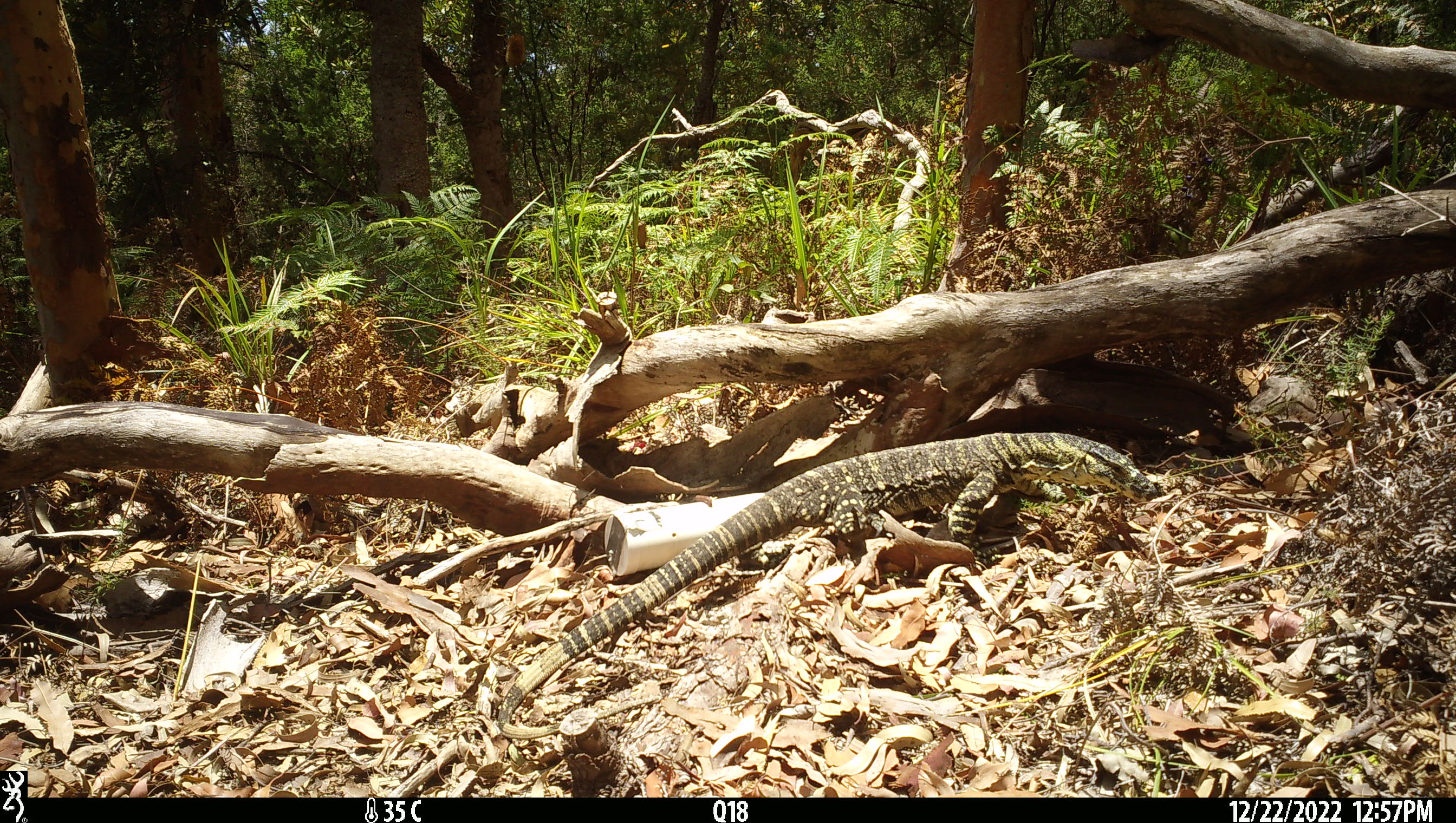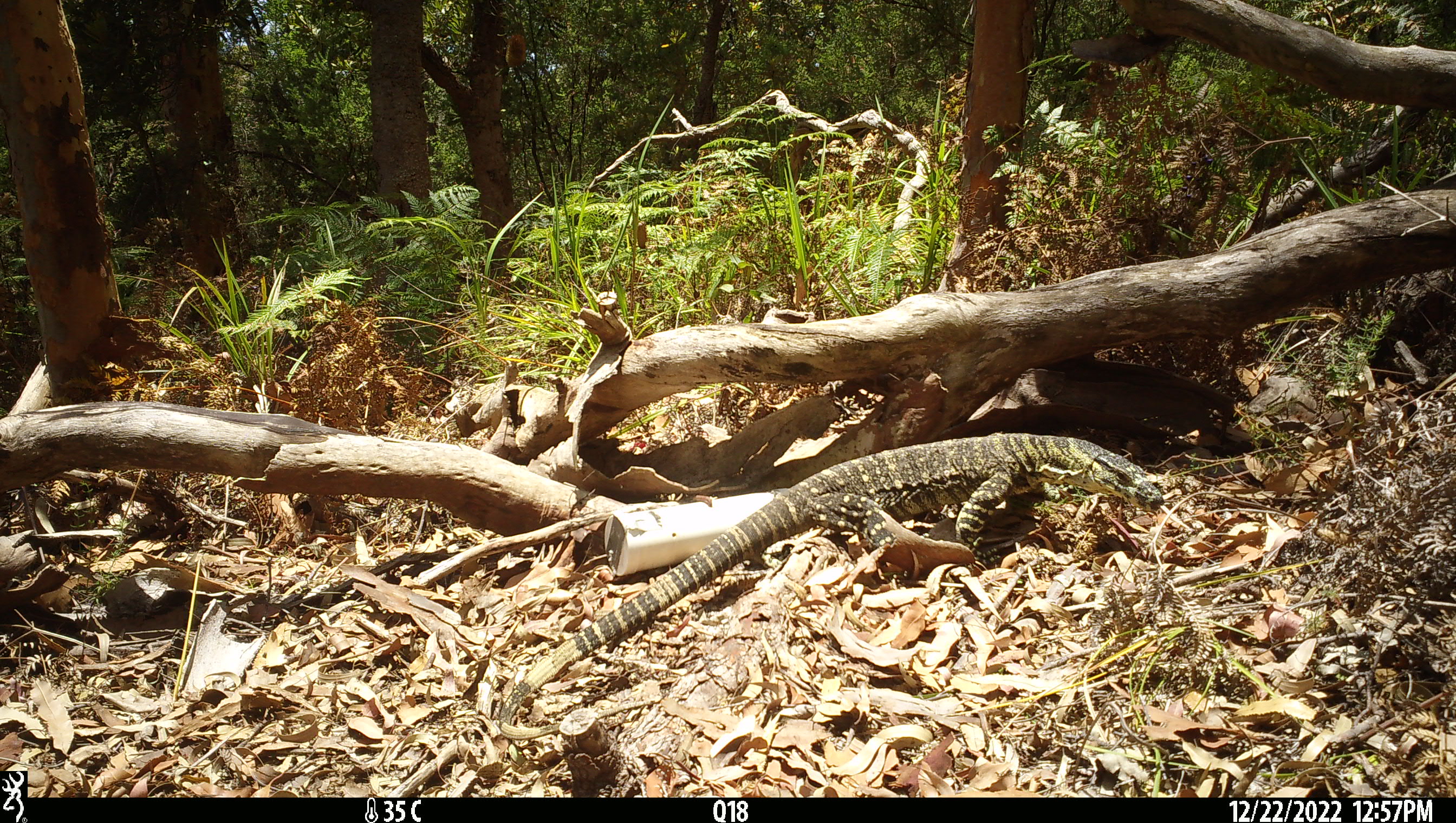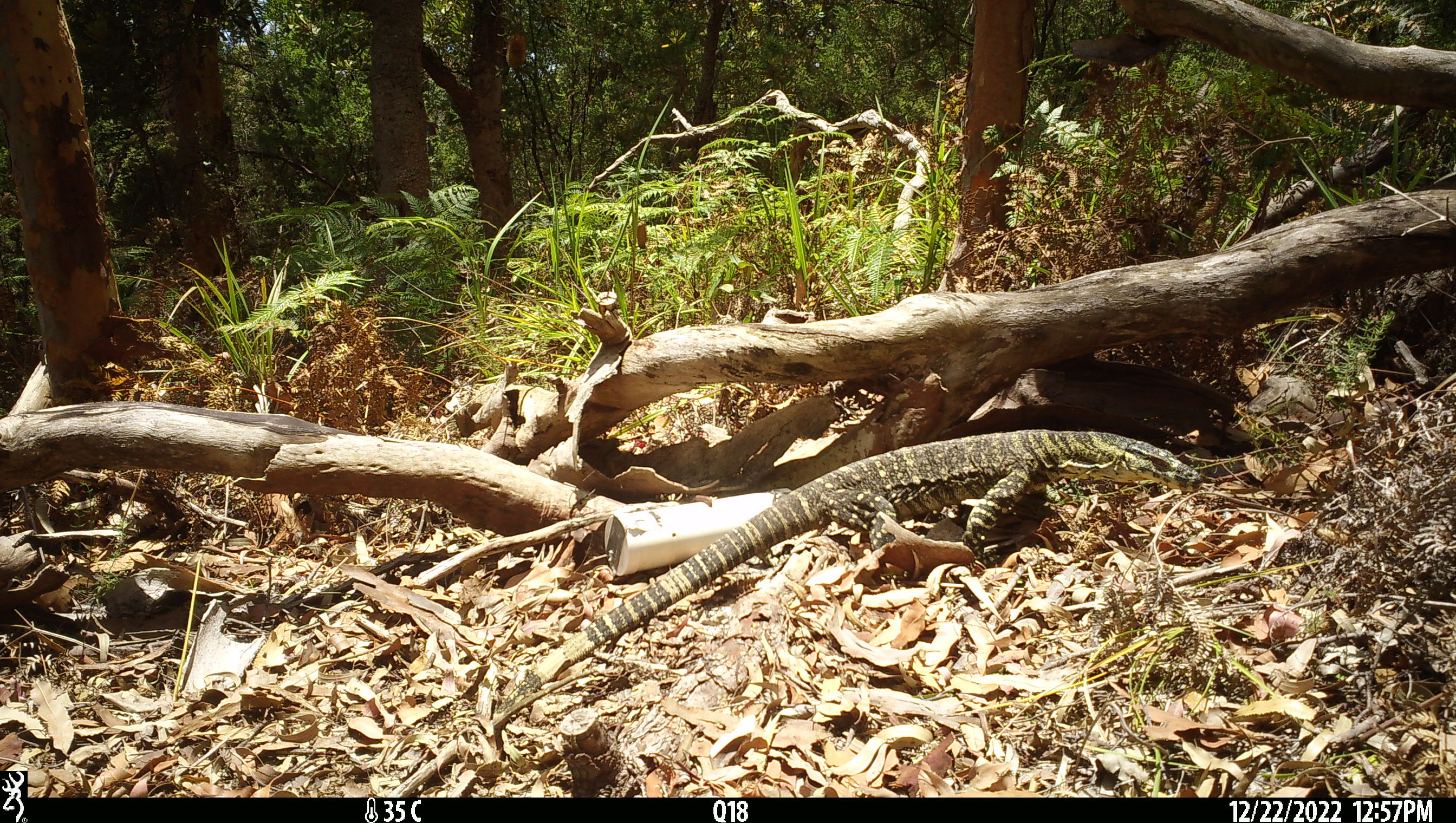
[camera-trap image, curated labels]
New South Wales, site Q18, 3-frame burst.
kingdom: Animalia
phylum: Chordata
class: Reptilia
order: Squamata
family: Varanidae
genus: Varanus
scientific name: Varanus varius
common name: lace monitor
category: goanna